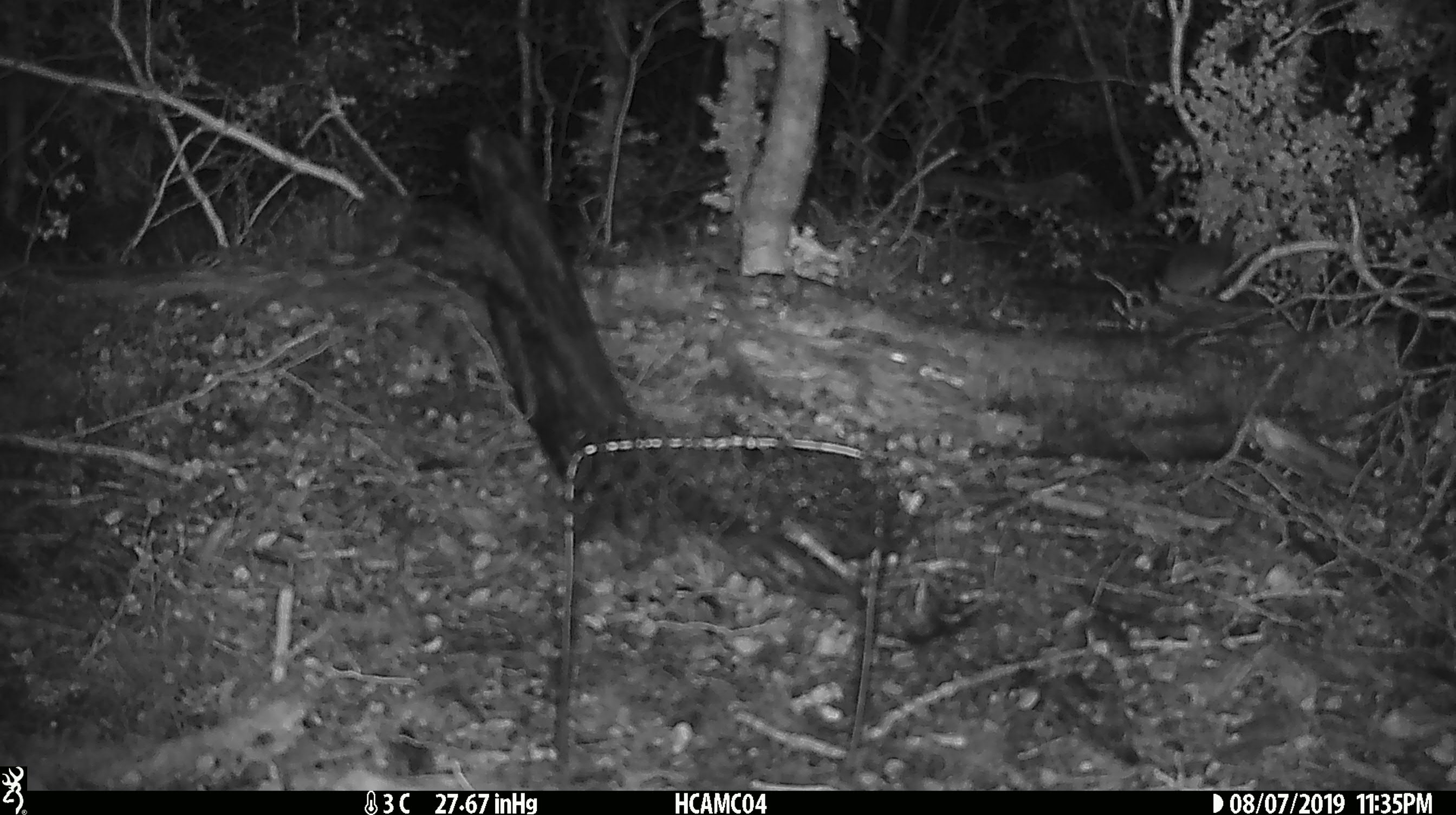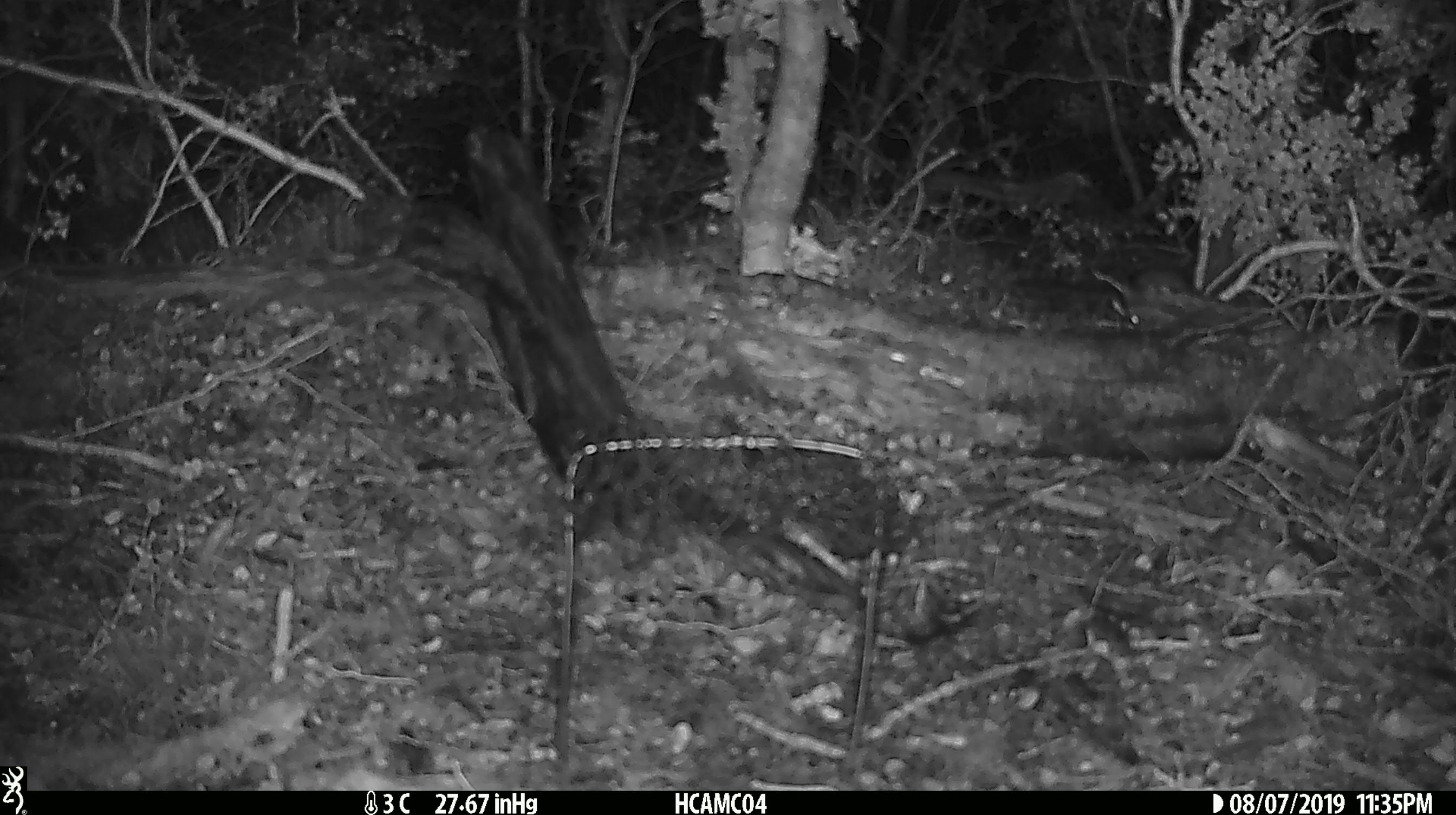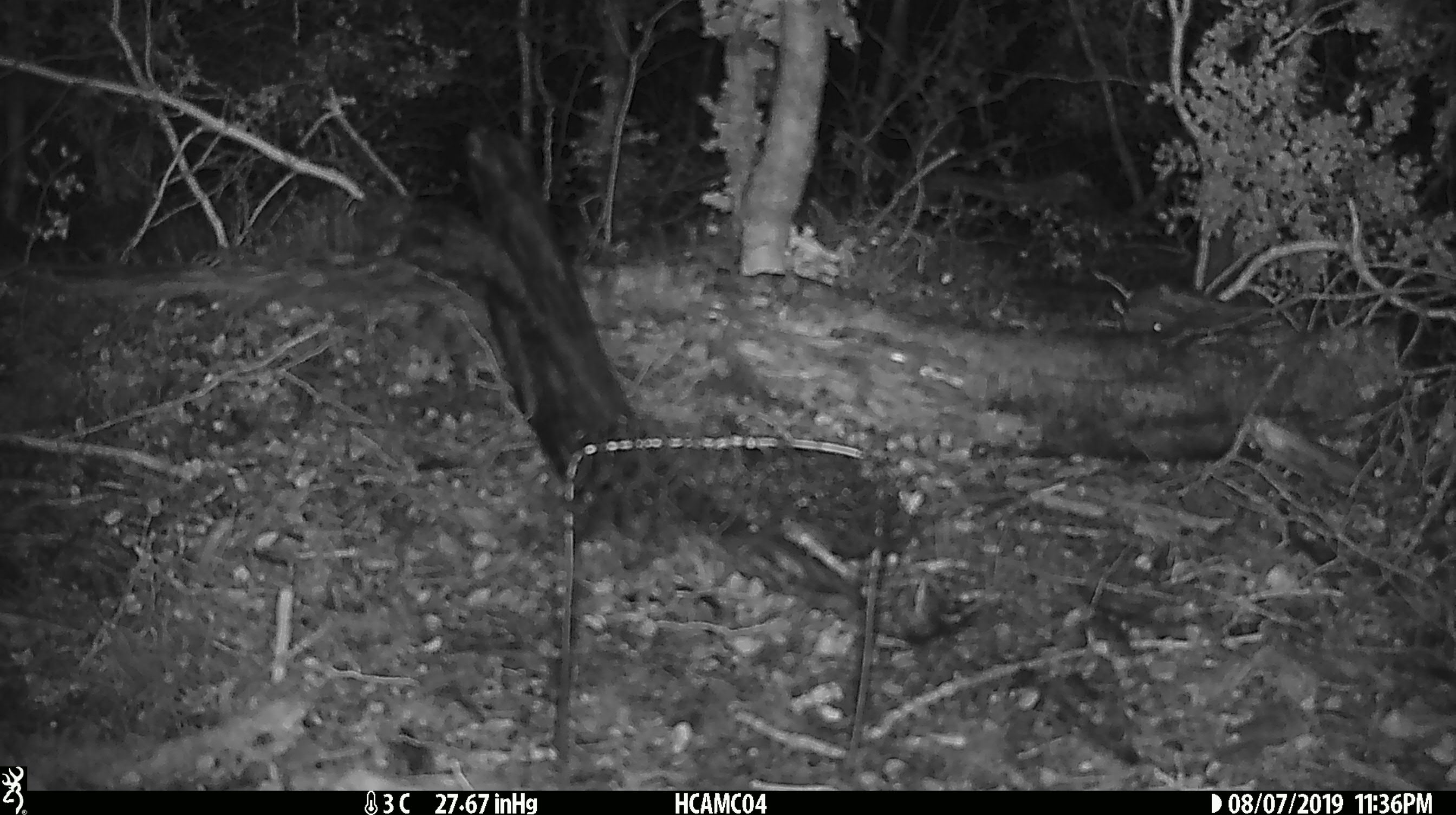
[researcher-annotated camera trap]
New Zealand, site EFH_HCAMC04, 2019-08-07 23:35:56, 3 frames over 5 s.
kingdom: Animalia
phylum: Chordata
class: Mammalia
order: Rodentia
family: Muridae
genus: Mus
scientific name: Mus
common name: mouse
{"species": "mouse (Mus)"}